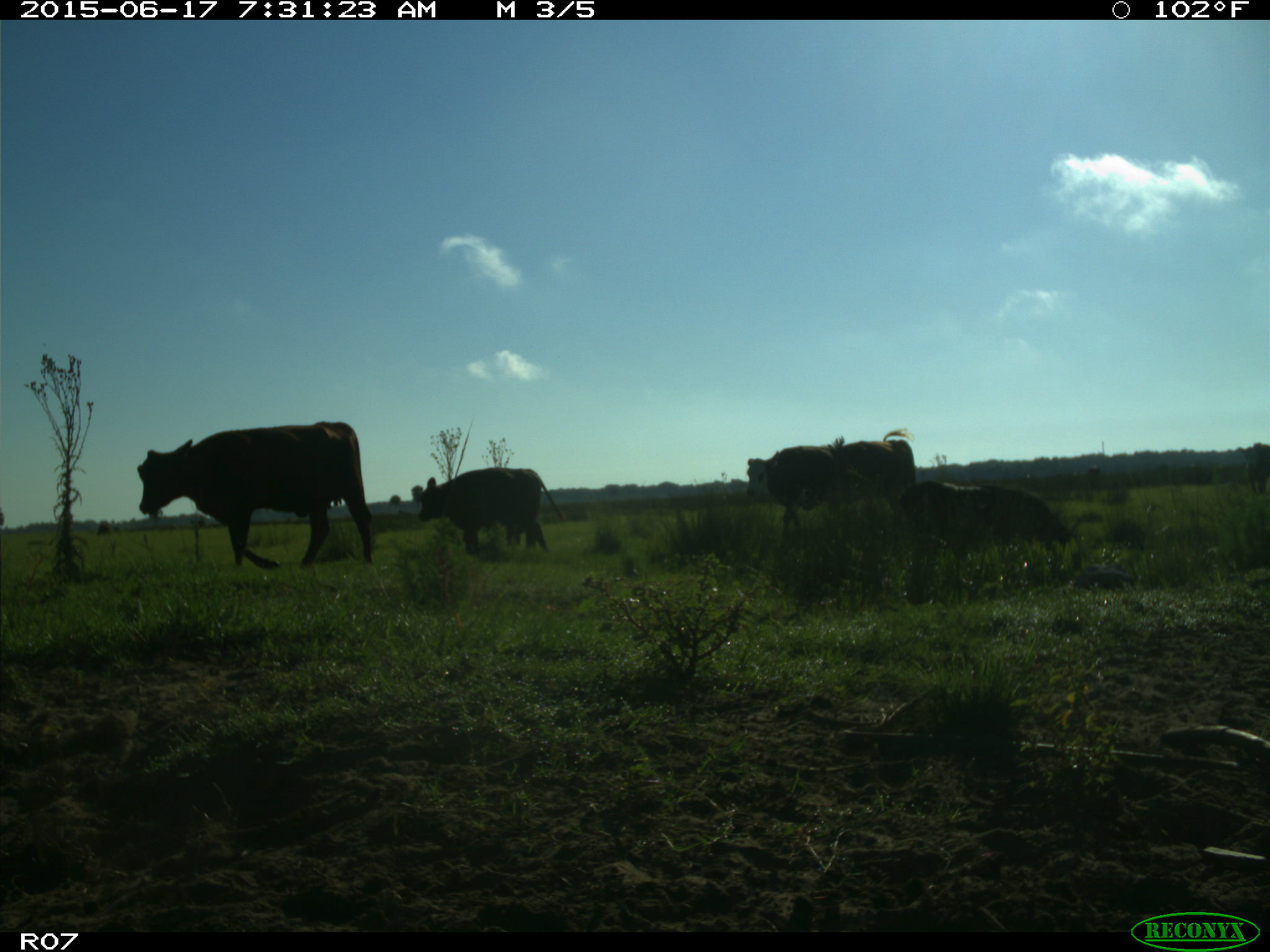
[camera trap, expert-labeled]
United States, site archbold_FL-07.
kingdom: Animalia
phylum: Chordata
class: Mammalia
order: Artiodactyla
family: Bovidae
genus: Bos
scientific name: Bos taurus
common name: domestic cow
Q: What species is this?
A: Bos taurus (domestic cow).